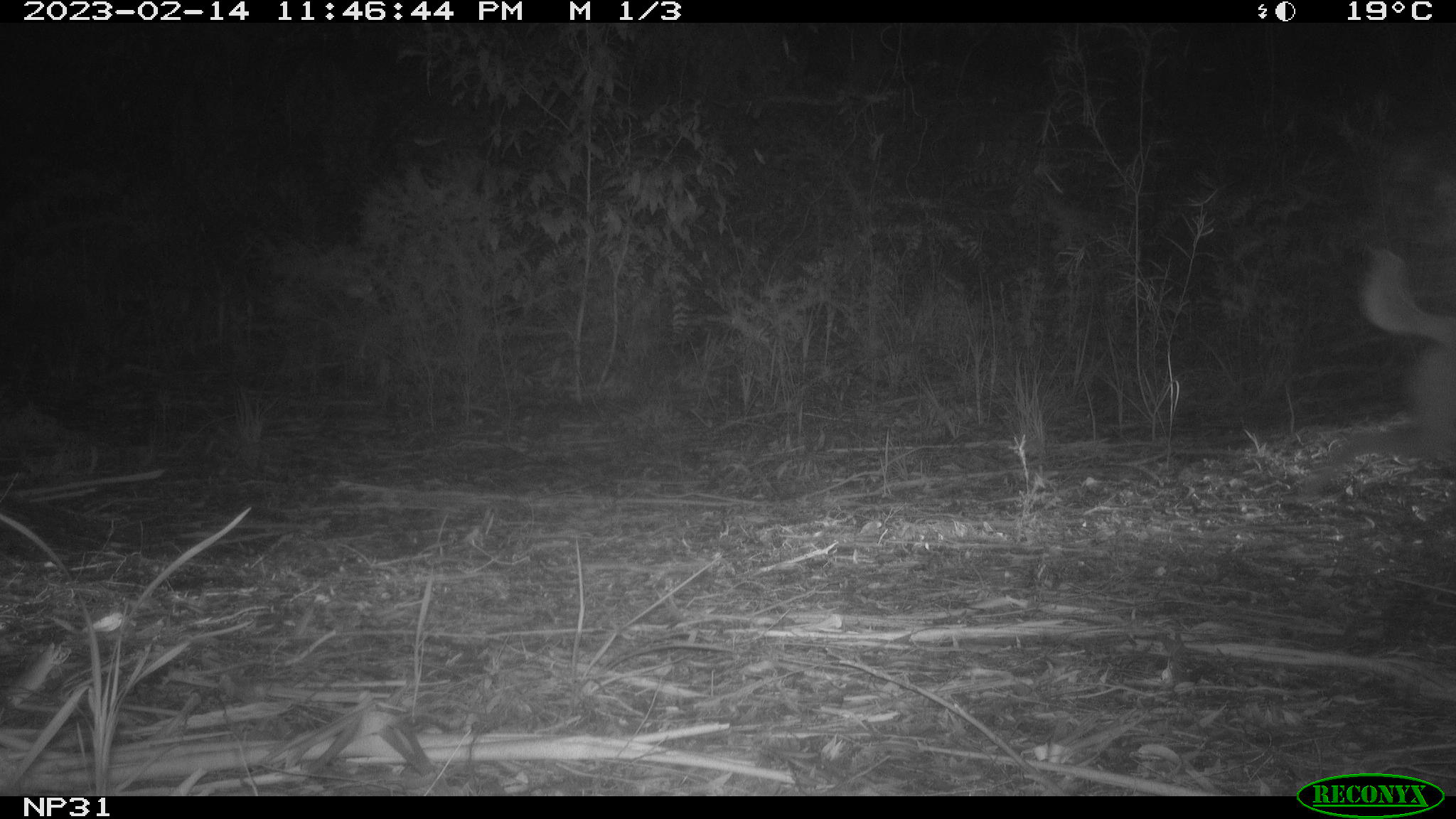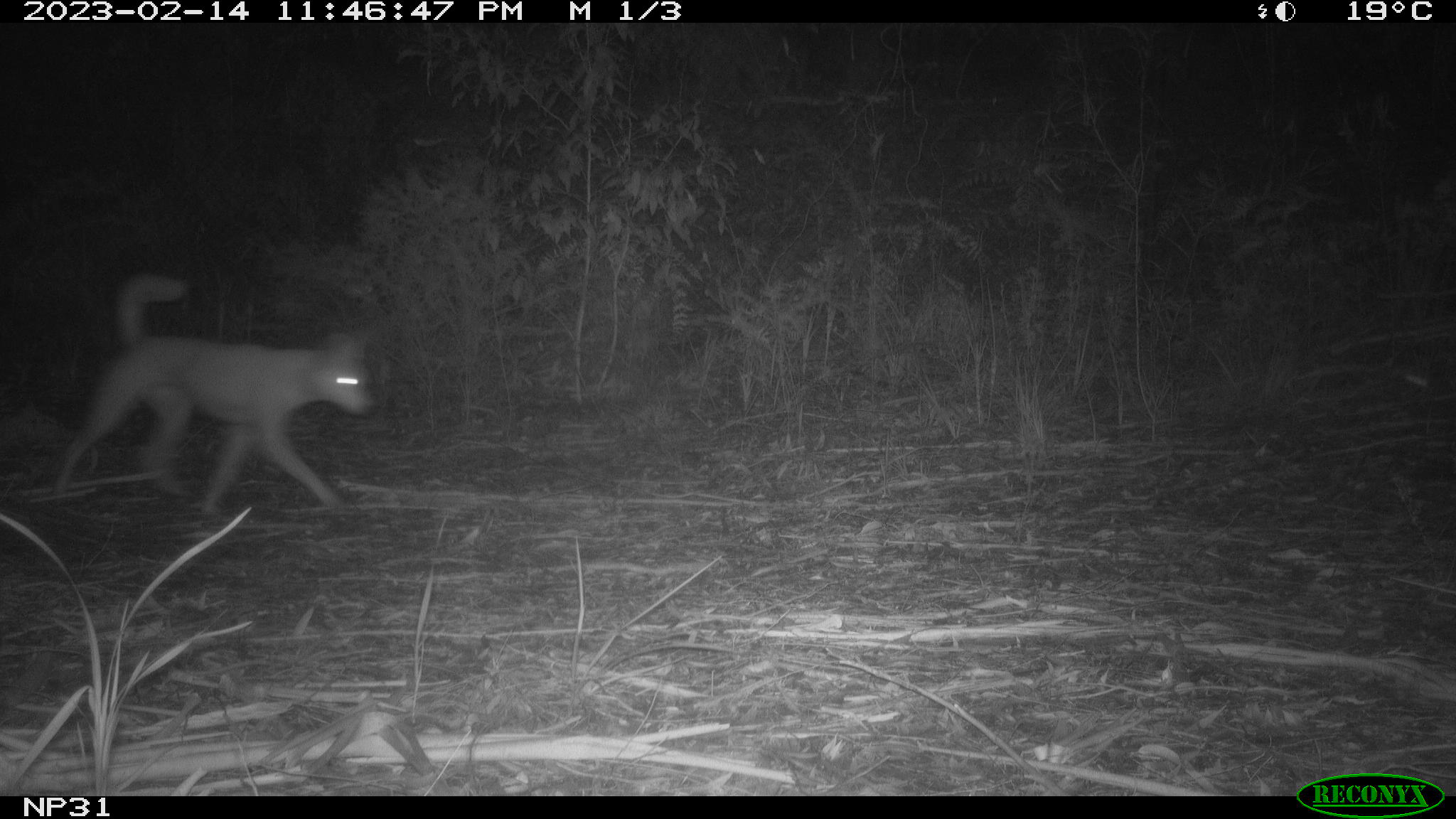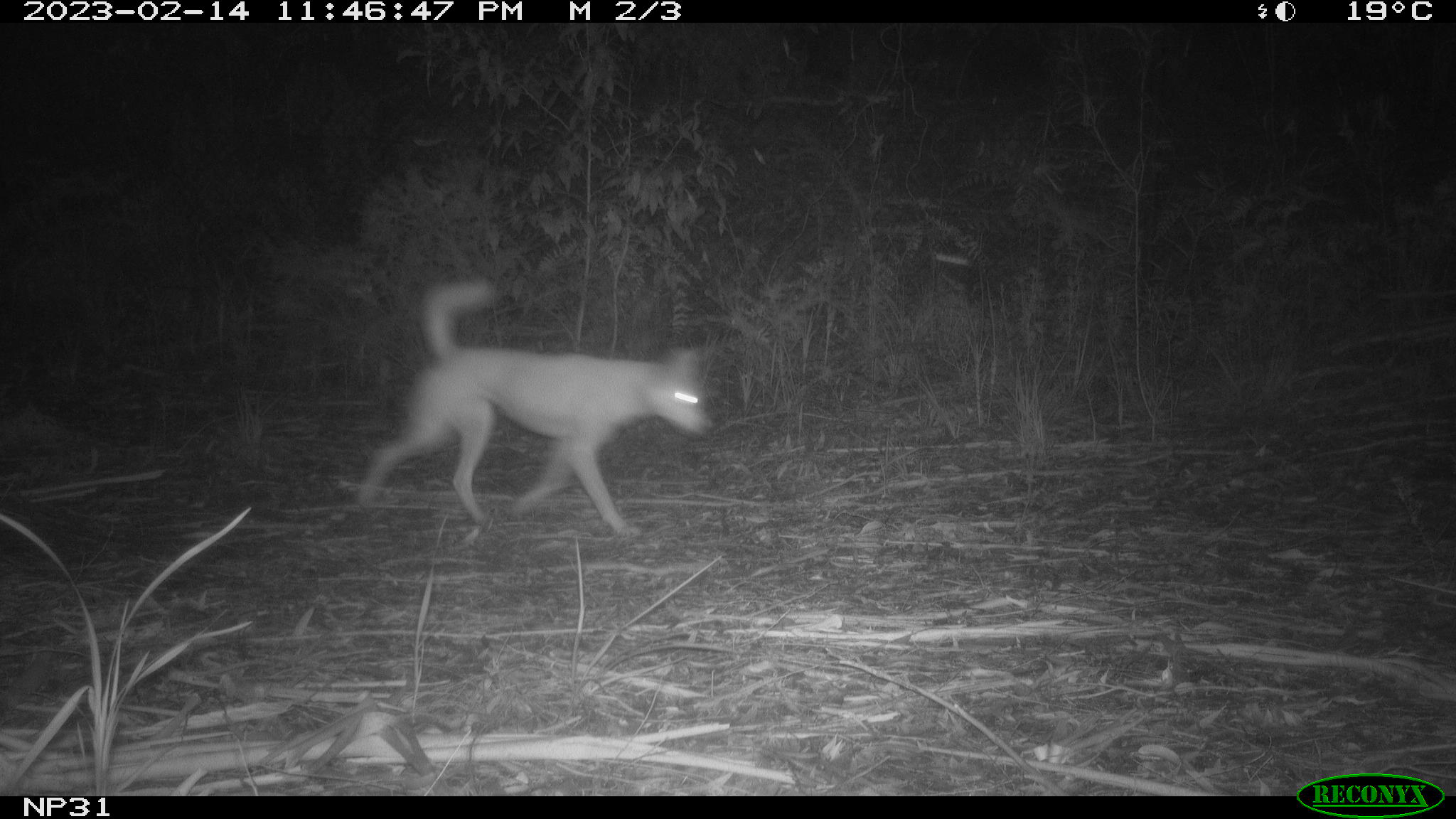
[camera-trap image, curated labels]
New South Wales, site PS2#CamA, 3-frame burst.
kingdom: Animalia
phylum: Chordata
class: Mammalia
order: Carnivora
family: Canidae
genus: Canis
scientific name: Canis familiaris dingo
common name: dingo